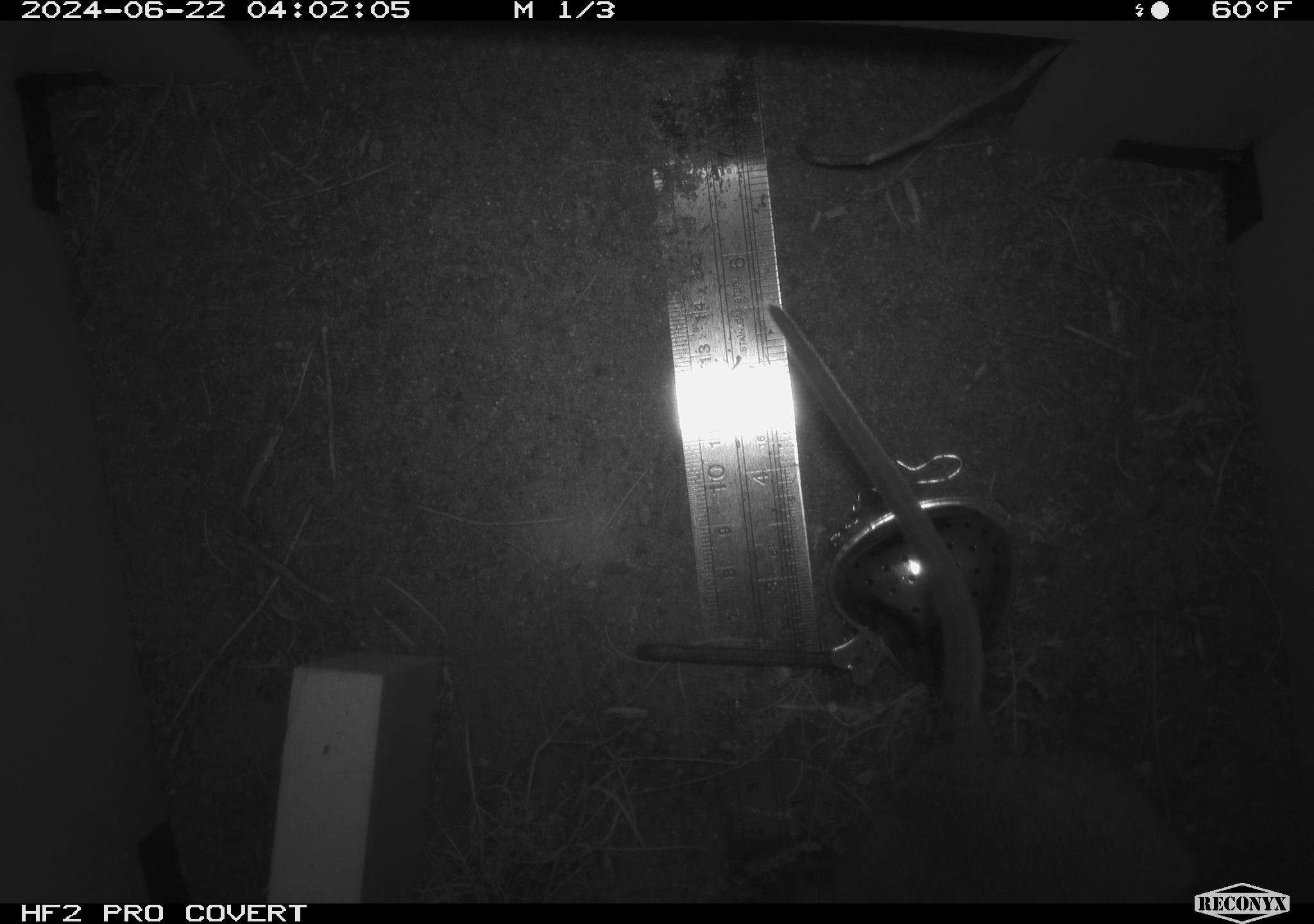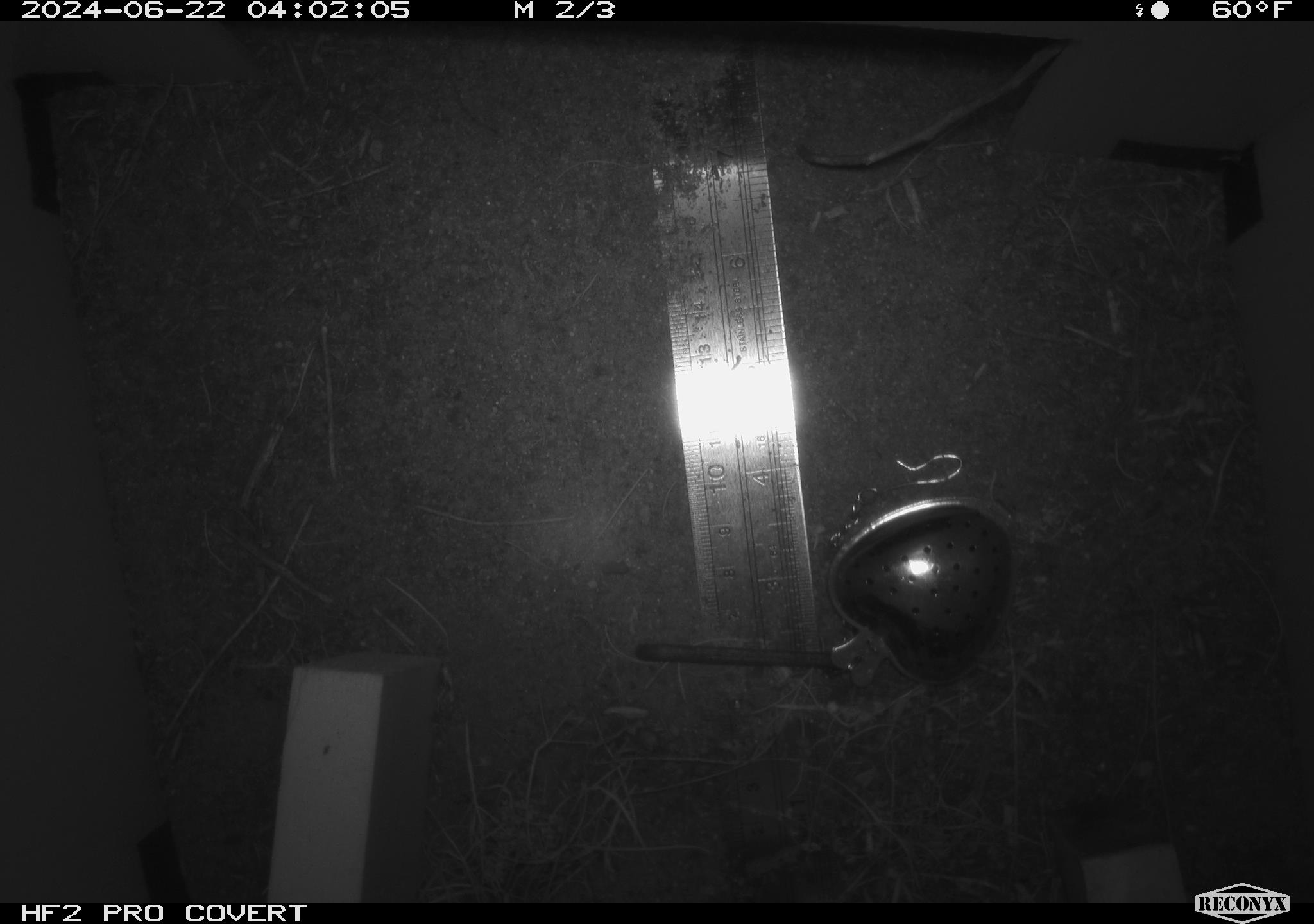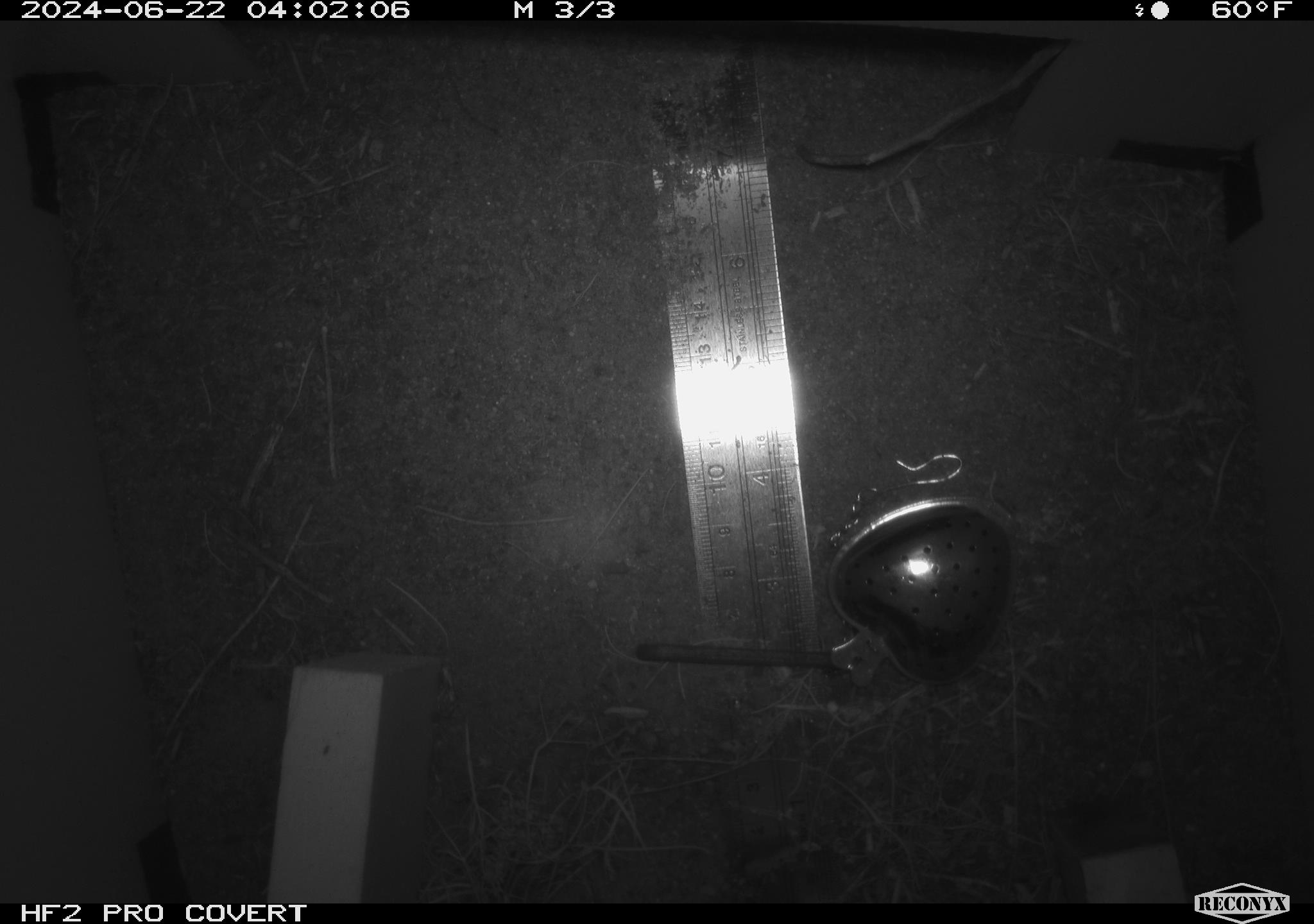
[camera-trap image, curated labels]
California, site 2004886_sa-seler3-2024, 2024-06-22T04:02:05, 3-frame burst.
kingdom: Animalia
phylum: Chordata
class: Mammalia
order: Rodentia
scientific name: Rodentia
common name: woodrat or rat or mouse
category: woodrat or rat or mouse species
Woodrat or rat or mouse species (woodrat or rat or mouse) (Rodentia).